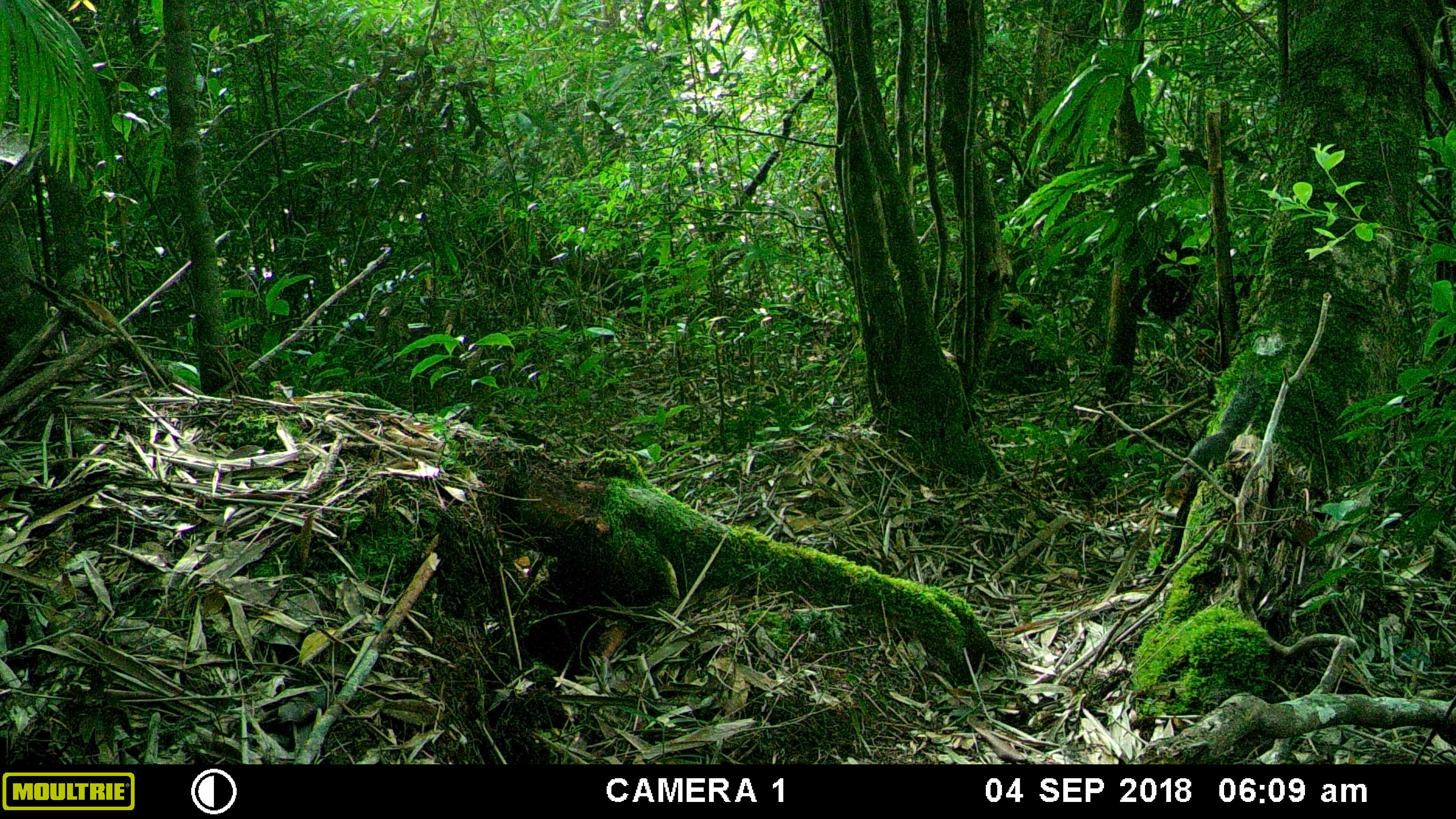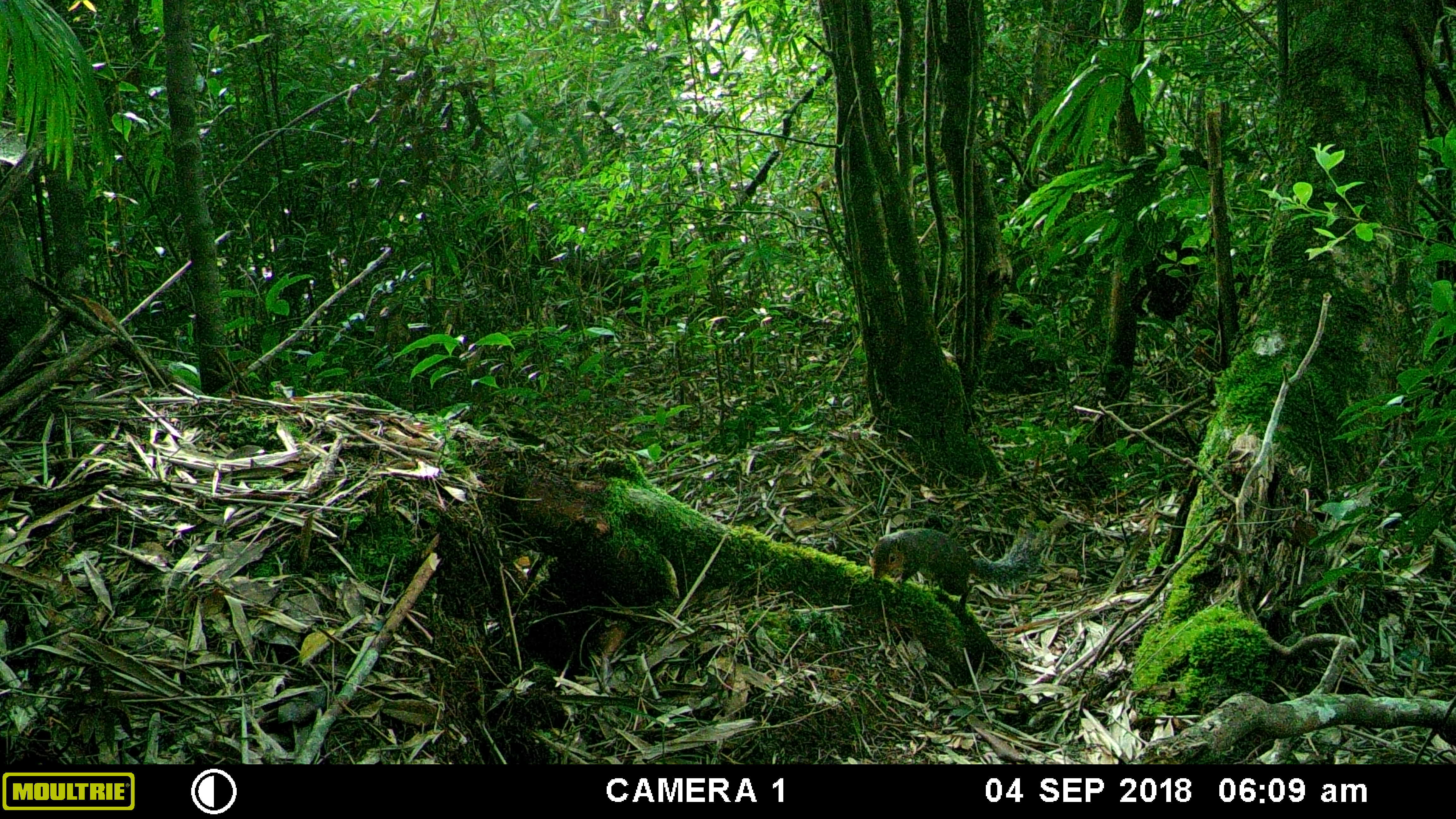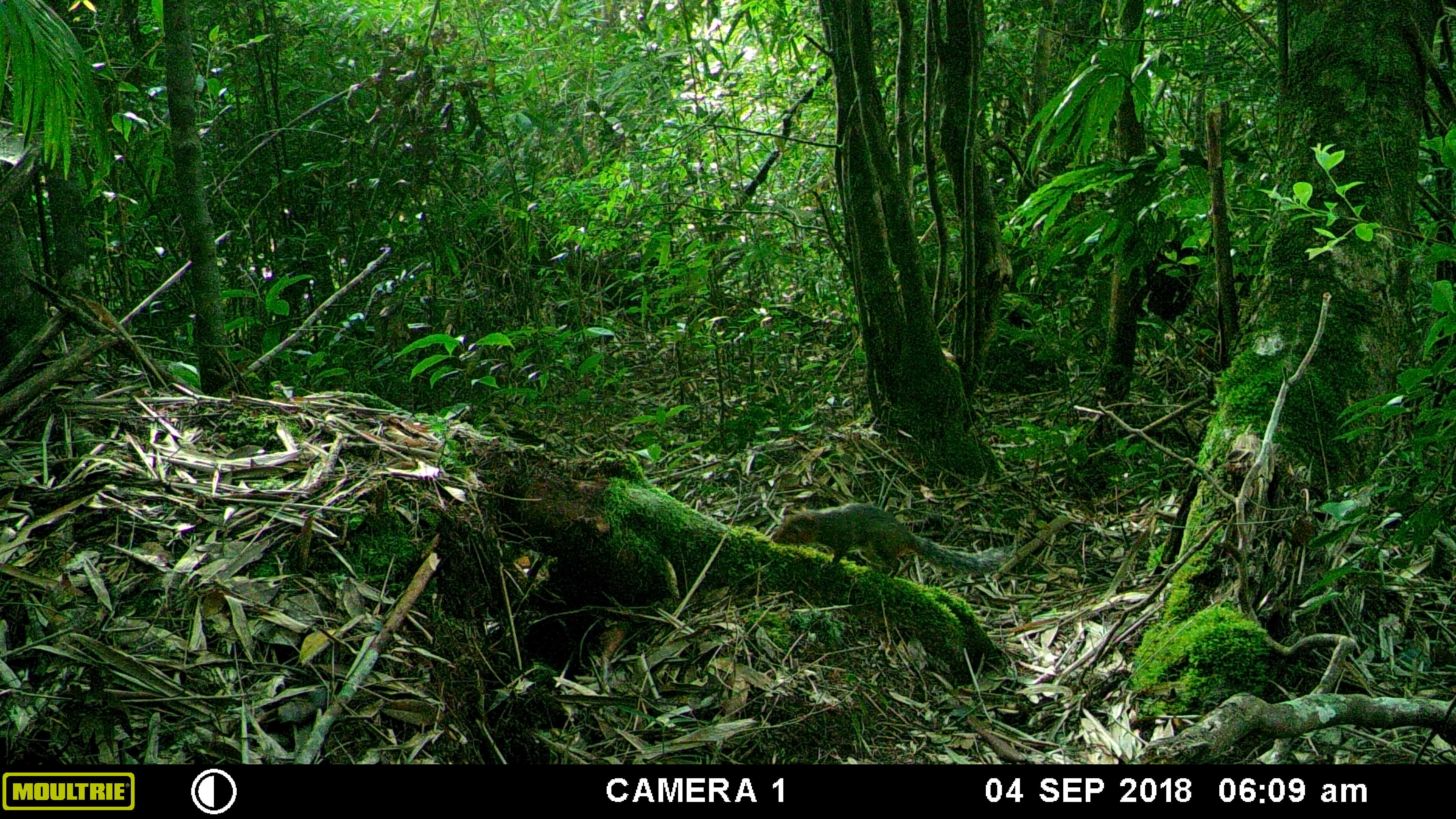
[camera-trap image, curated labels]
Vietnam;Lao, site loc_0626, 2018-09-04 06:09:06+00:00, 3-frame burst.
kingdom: Animalia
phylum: Chordata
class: Mammalia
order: Rodentia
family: Sciuridae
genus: Dremomys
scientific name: Dremomys rufigenis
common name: red-cheeked squirrel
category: red cheeked squirrel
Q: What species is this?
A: Red cheeked squirrel (red-cheeked squirrel) (Dremomys rufigenis).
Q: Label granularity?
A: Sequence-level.